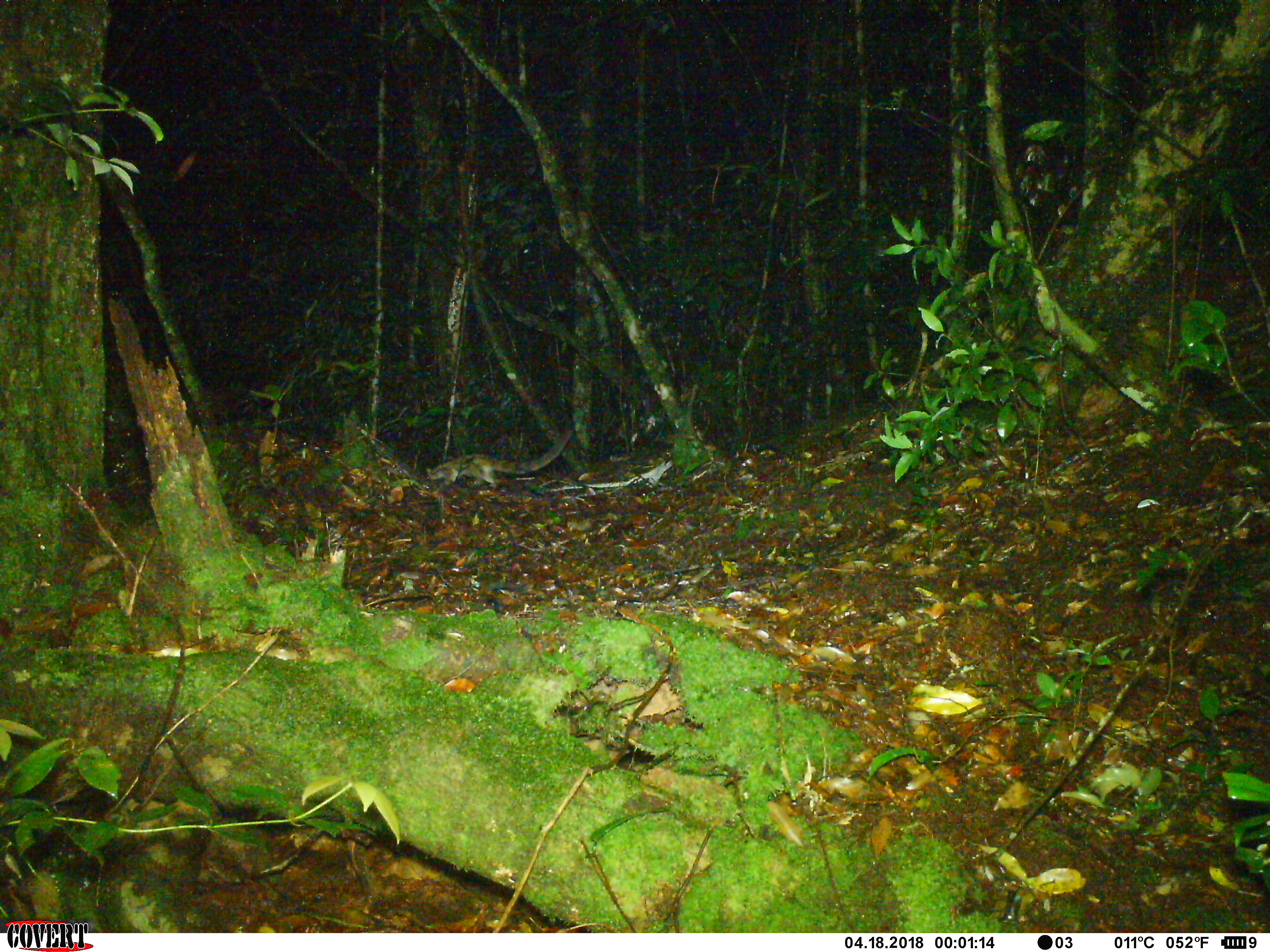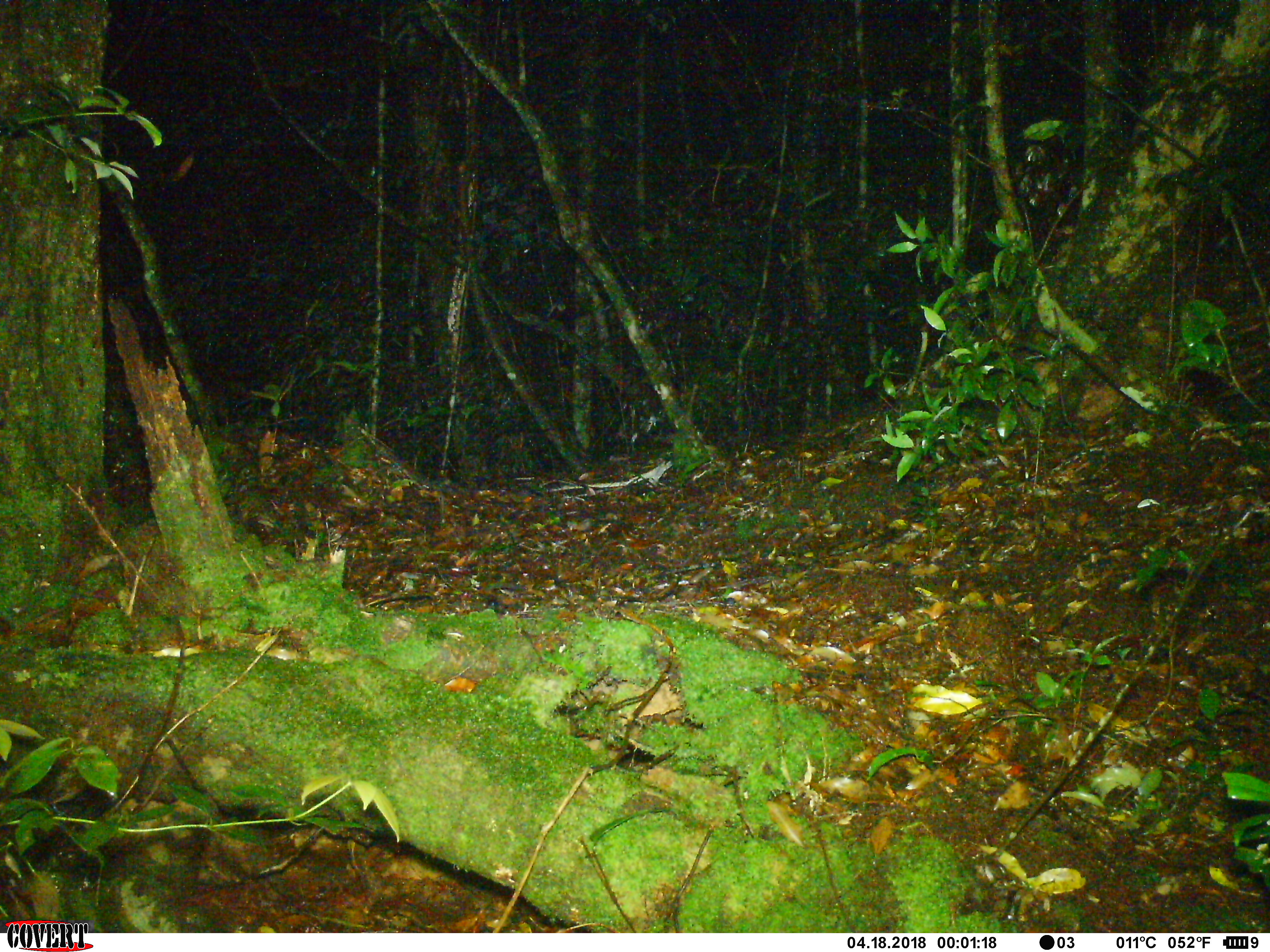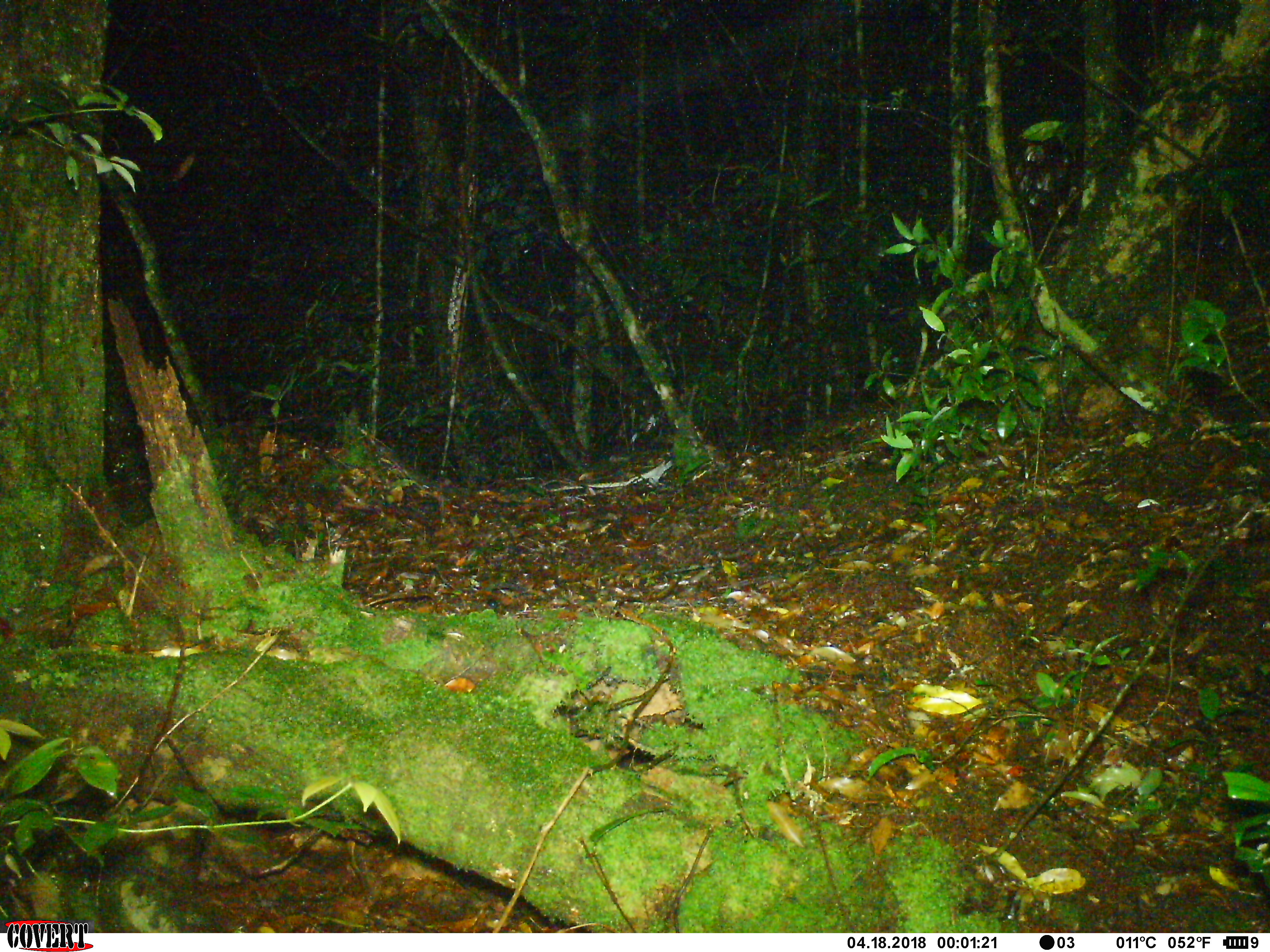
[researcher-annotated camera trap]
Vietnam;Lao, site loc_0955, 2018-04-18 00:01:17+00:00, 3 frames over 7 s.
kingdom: Animalia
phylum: Chordata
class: Mammalia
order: Carnivora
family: Prionodontidae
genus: Prionodon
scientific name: Prionodon pardicolor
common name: spotted linsang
Spotted linsang (Prionodon pardicolor). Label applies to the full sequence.